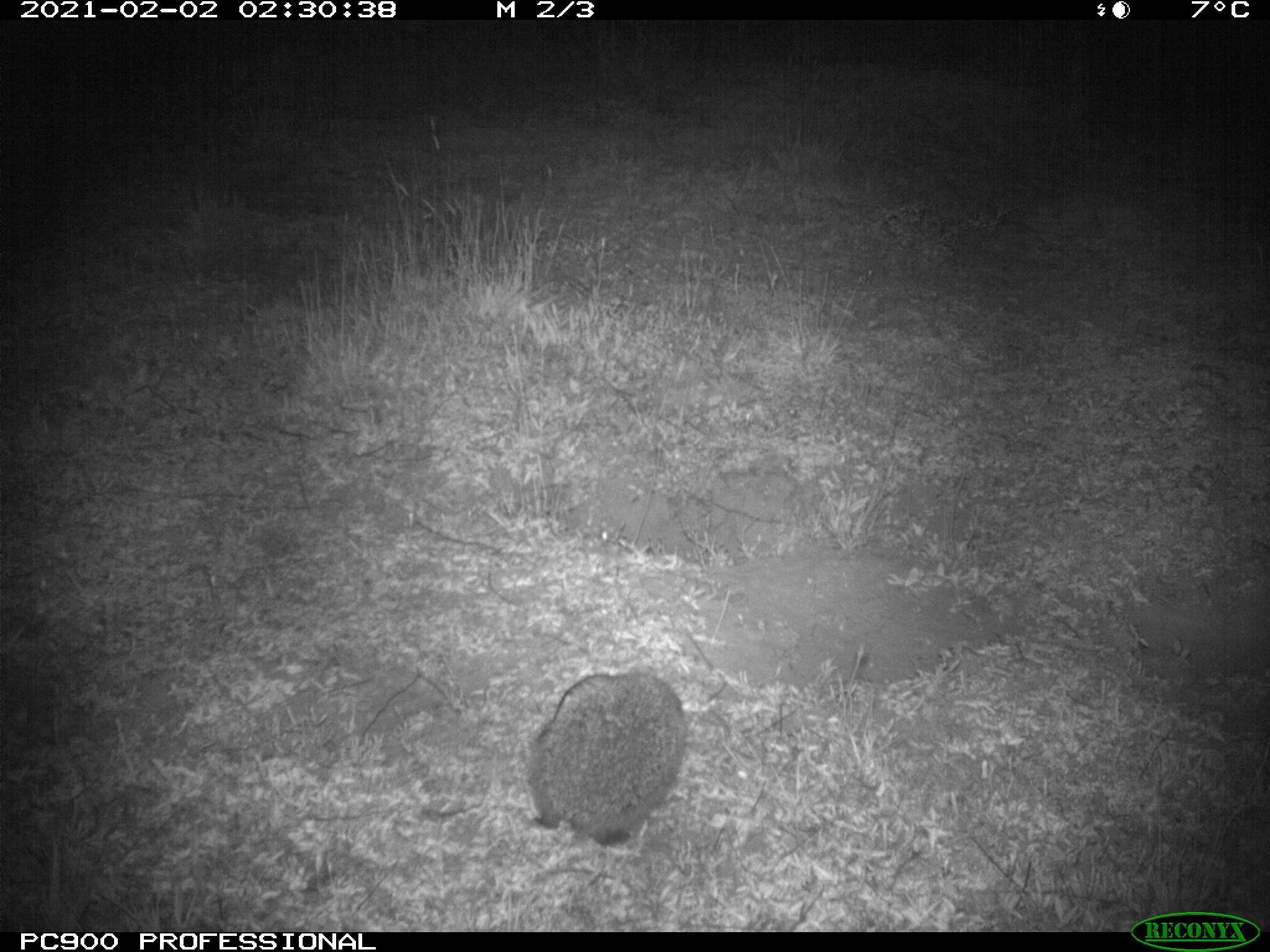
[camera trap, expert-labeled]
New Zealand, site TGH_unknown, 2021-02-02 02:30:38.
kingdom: Animalia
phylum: Chordata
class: Mammalia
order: Eulipotyphla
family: Erinaceidae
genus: Erinaceus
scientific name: Erinaceus europaeus europaeus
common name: european hedgehog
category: hedgehog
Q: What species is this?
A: Hedgehog (european hedgehog) (Erinaceus europaeus europaeus).